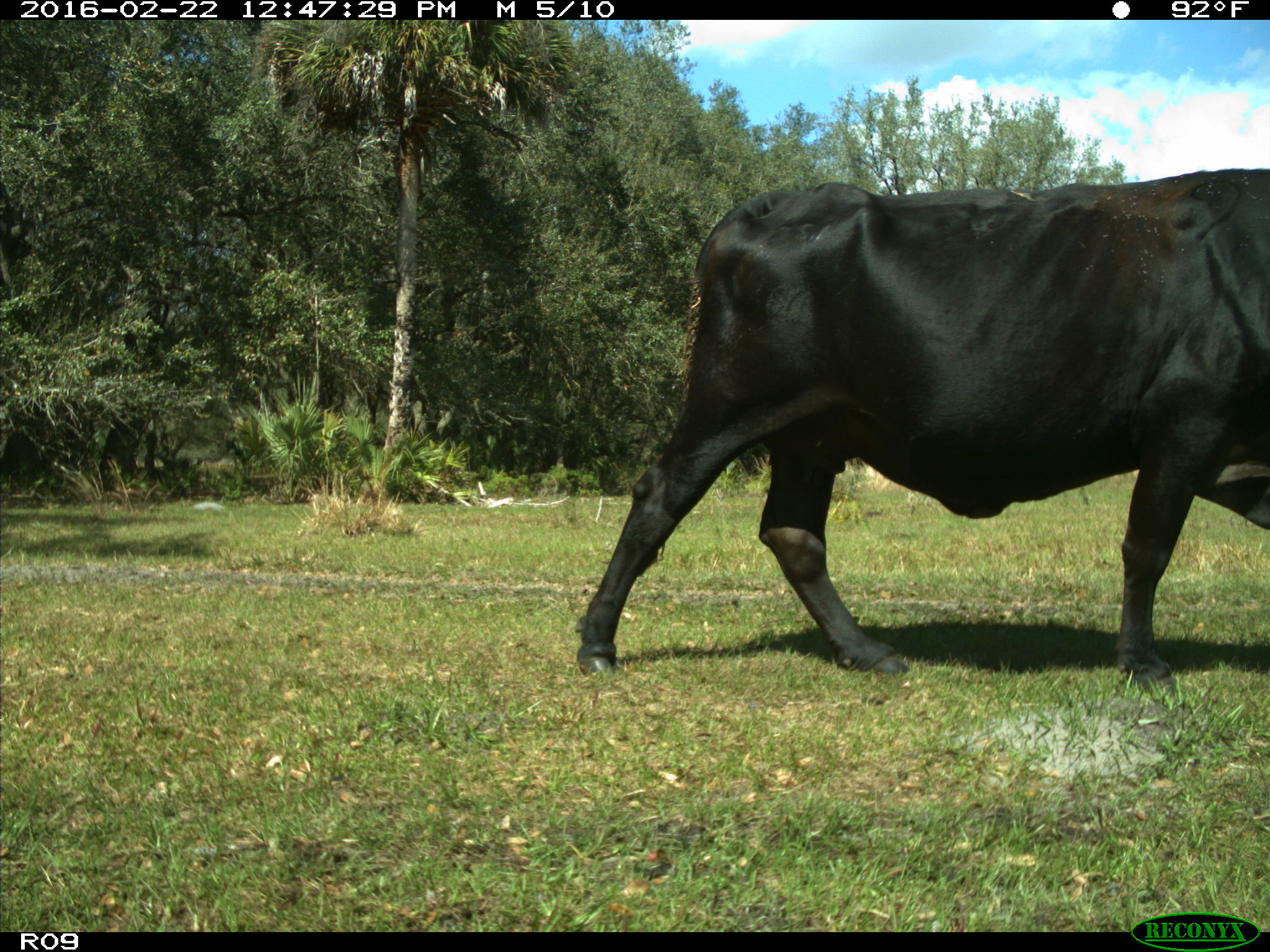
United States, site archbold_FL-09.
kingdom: Animalia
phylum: Chordata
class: Mammalia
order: Artiodactyla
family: Bovidae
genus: Bos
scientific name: Bos taurus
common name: domestic cow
Bos taurus (domestic cow).